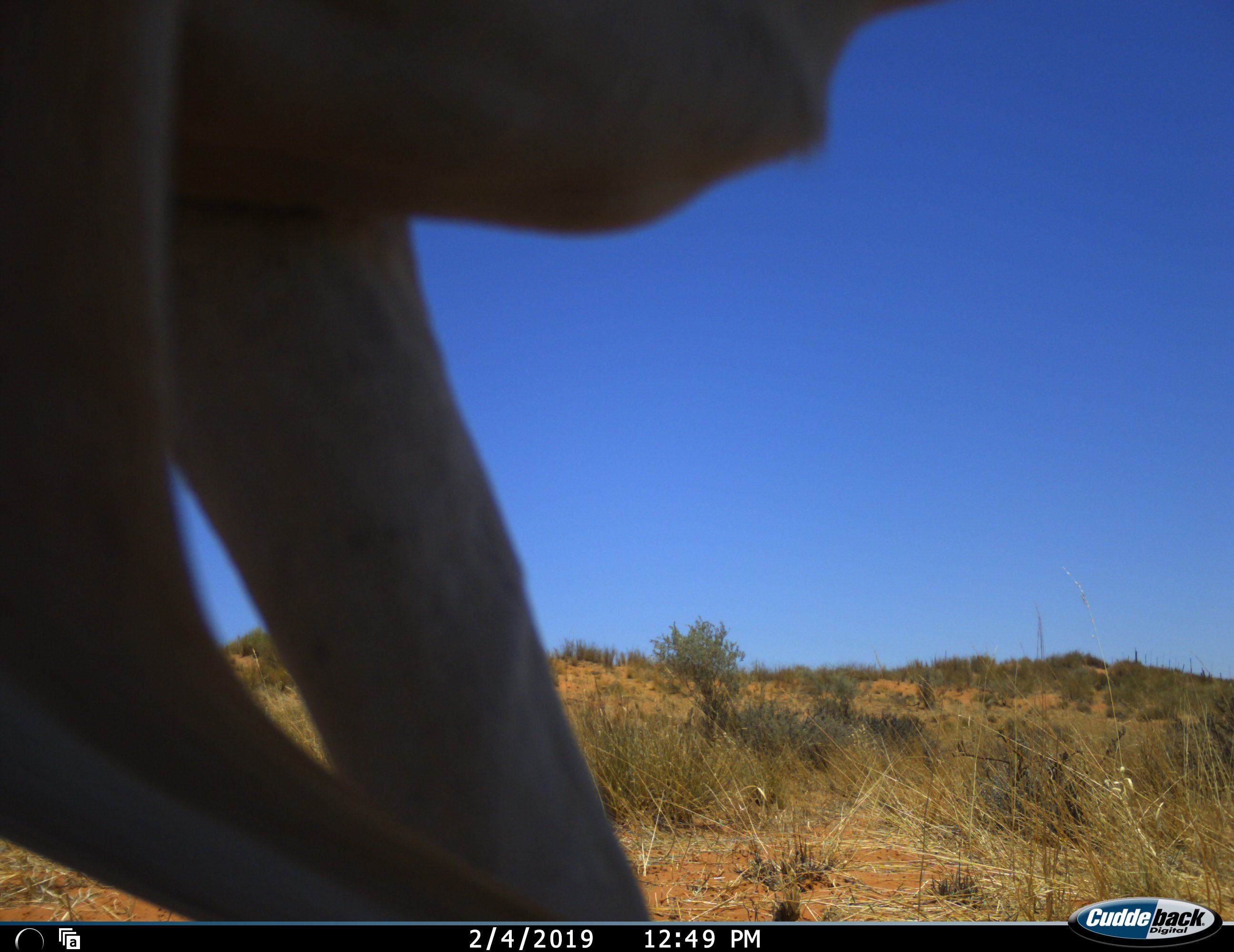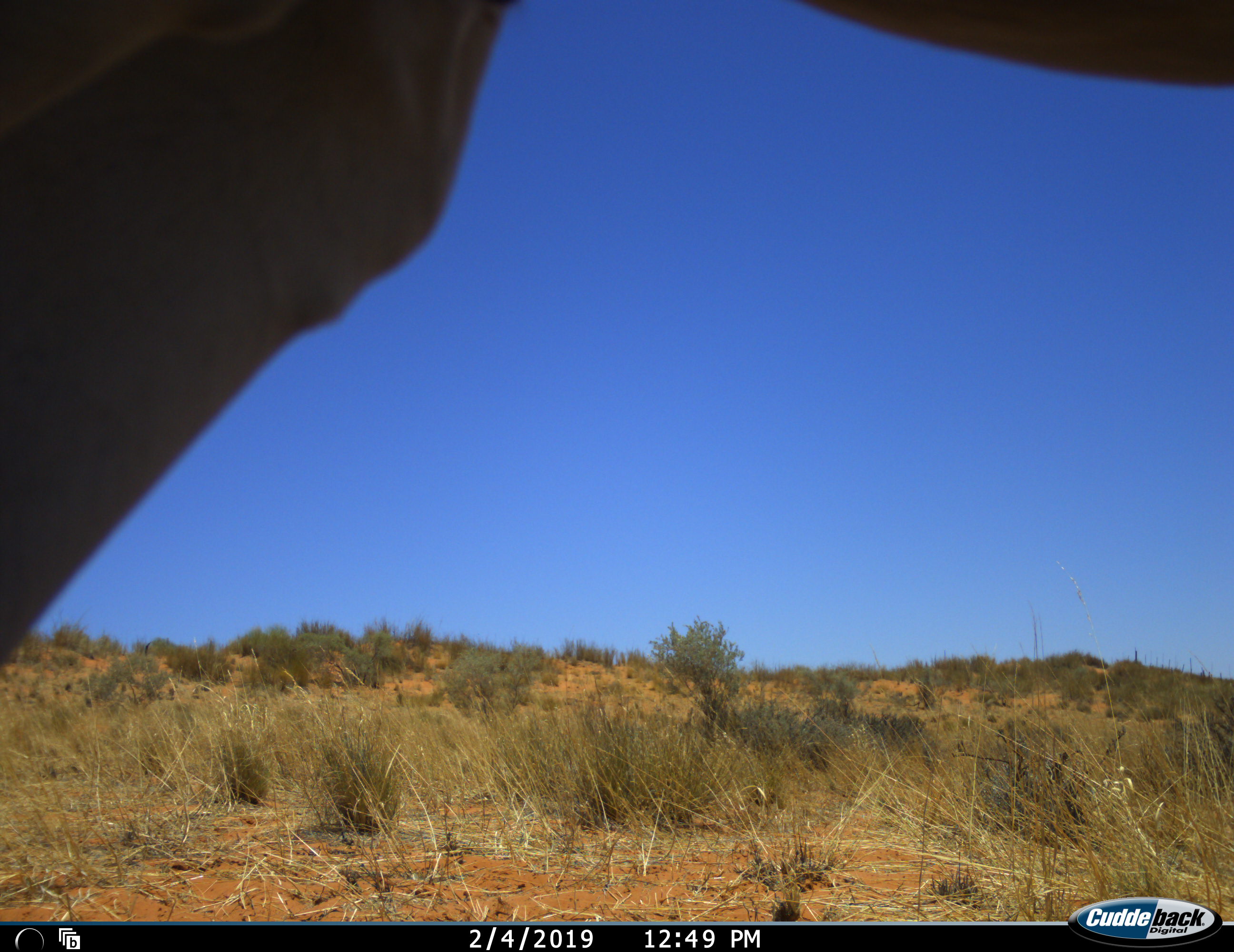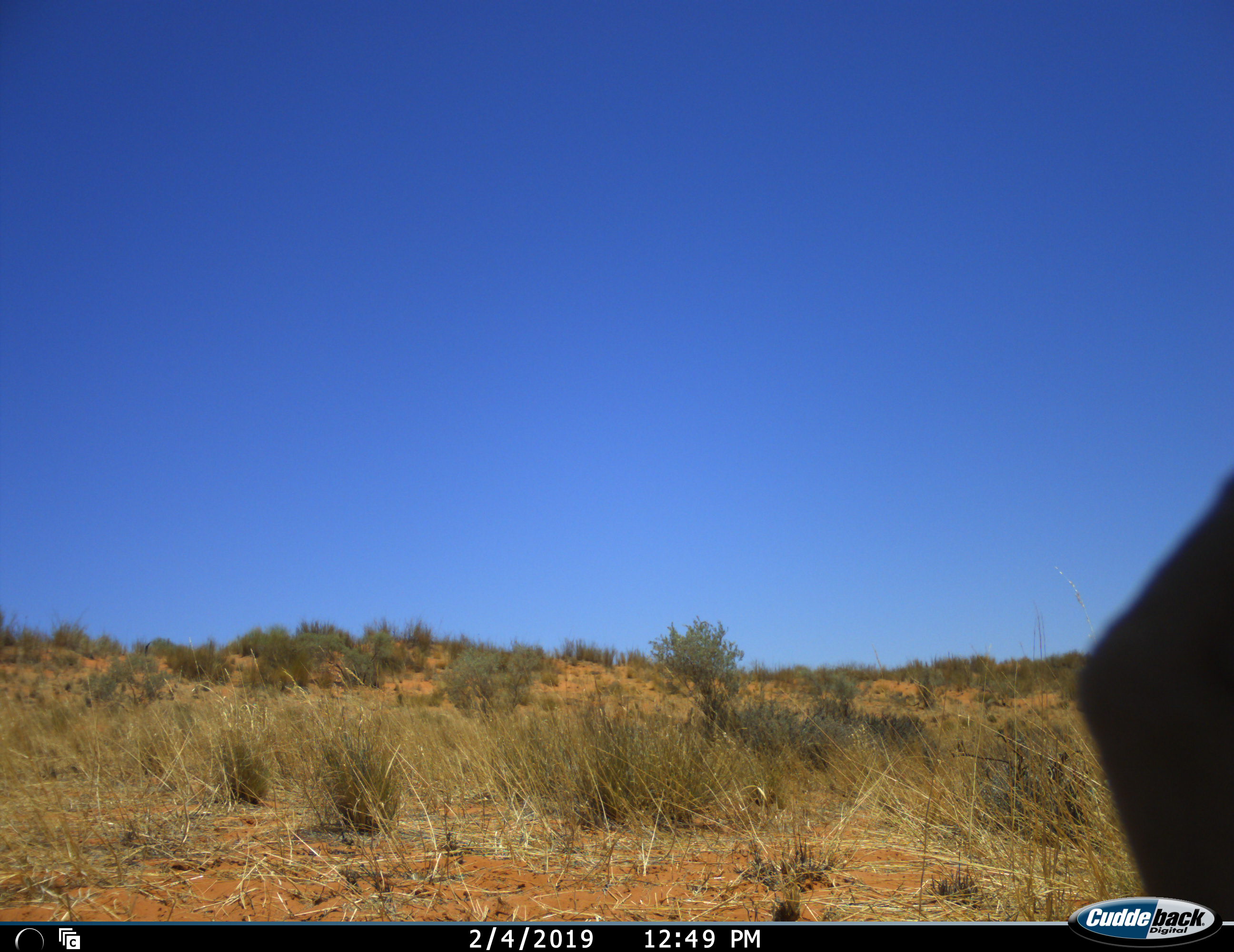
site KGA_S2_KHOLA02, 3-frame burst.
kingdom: Animalia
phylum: Chordata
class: Mammalia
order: Artiodactyla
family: Bovidae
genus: Antidorcas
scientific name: Antidorcas marsupialis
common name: springbok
Springbok (Antidorcas marsupialis), count 1. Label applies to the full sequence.